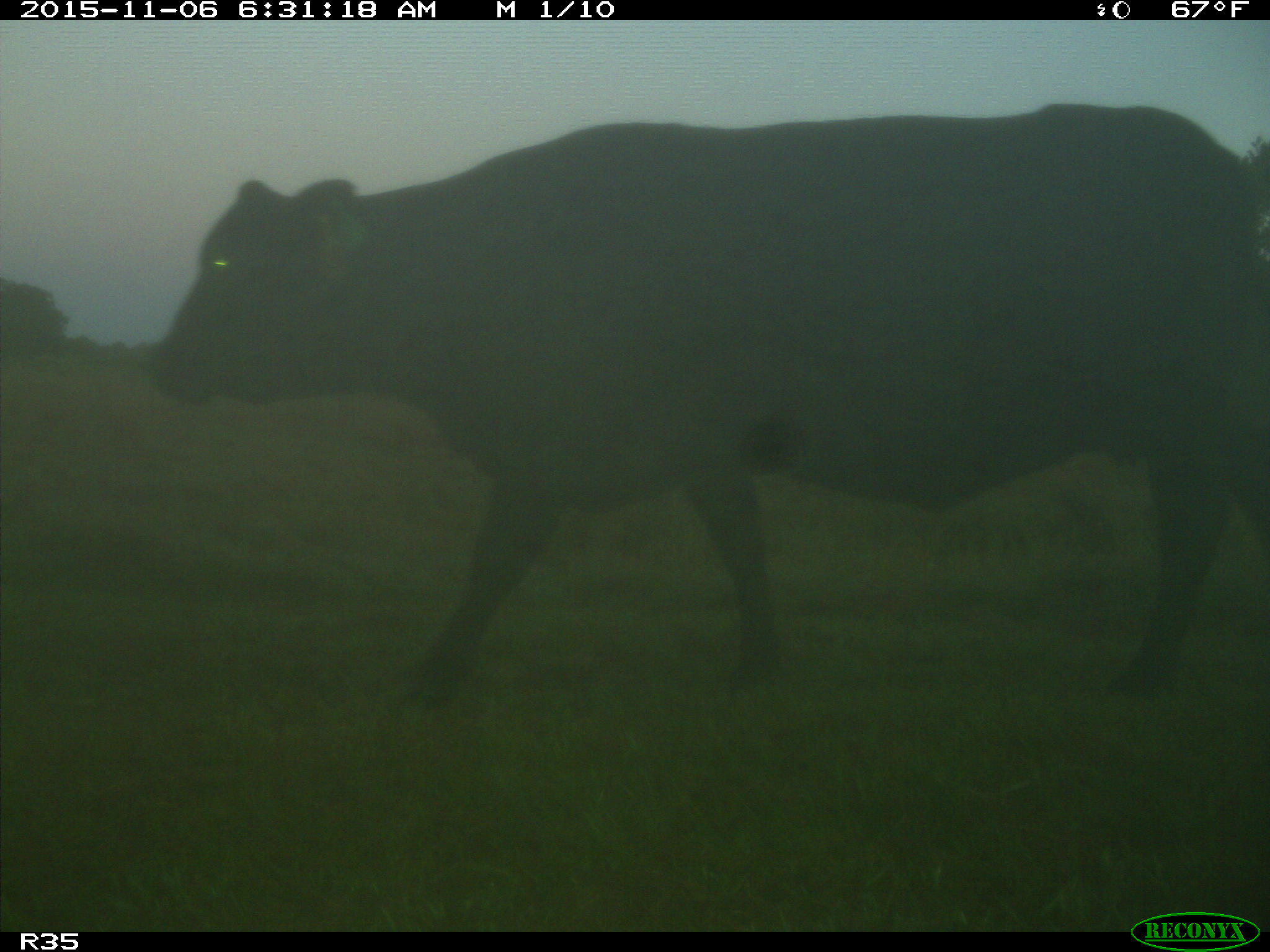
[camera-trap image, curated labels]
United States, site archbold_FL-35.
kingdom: Animalia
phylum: Chordata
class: Mammalia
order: Artiodactyla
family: Bovidae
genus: Bos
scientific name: Bos taurus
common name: domestic cow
Bos taurus (domestic cow).